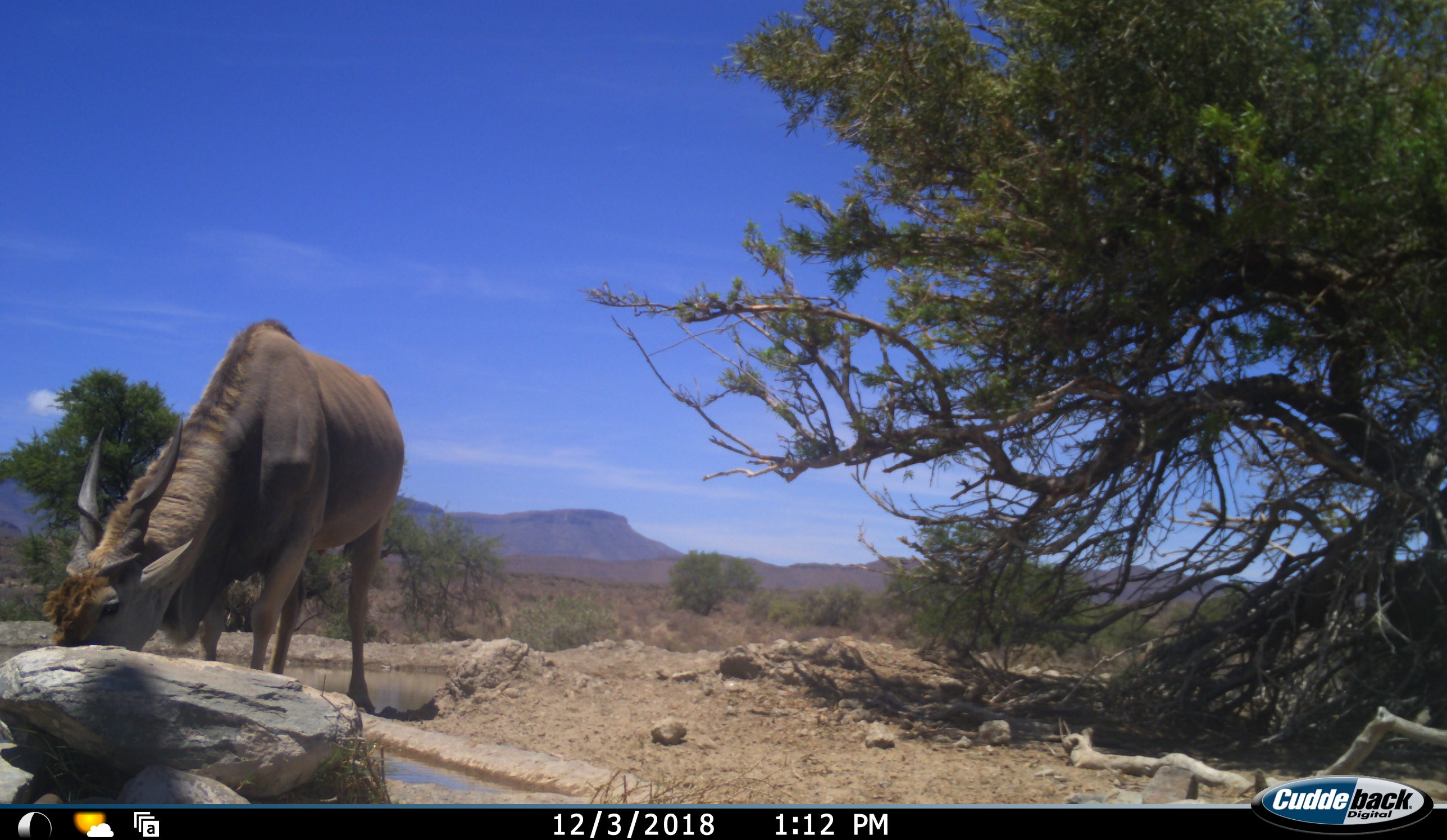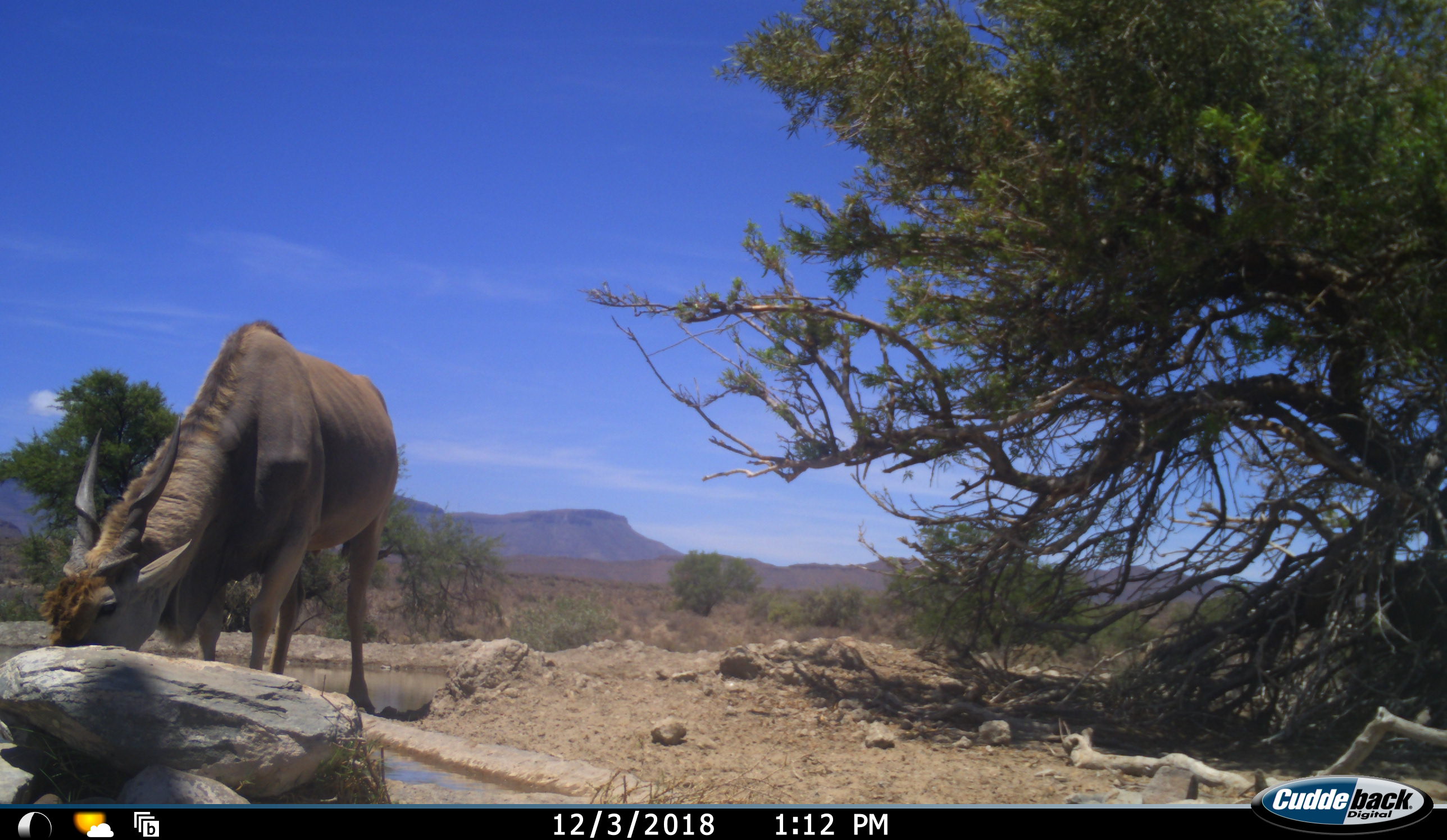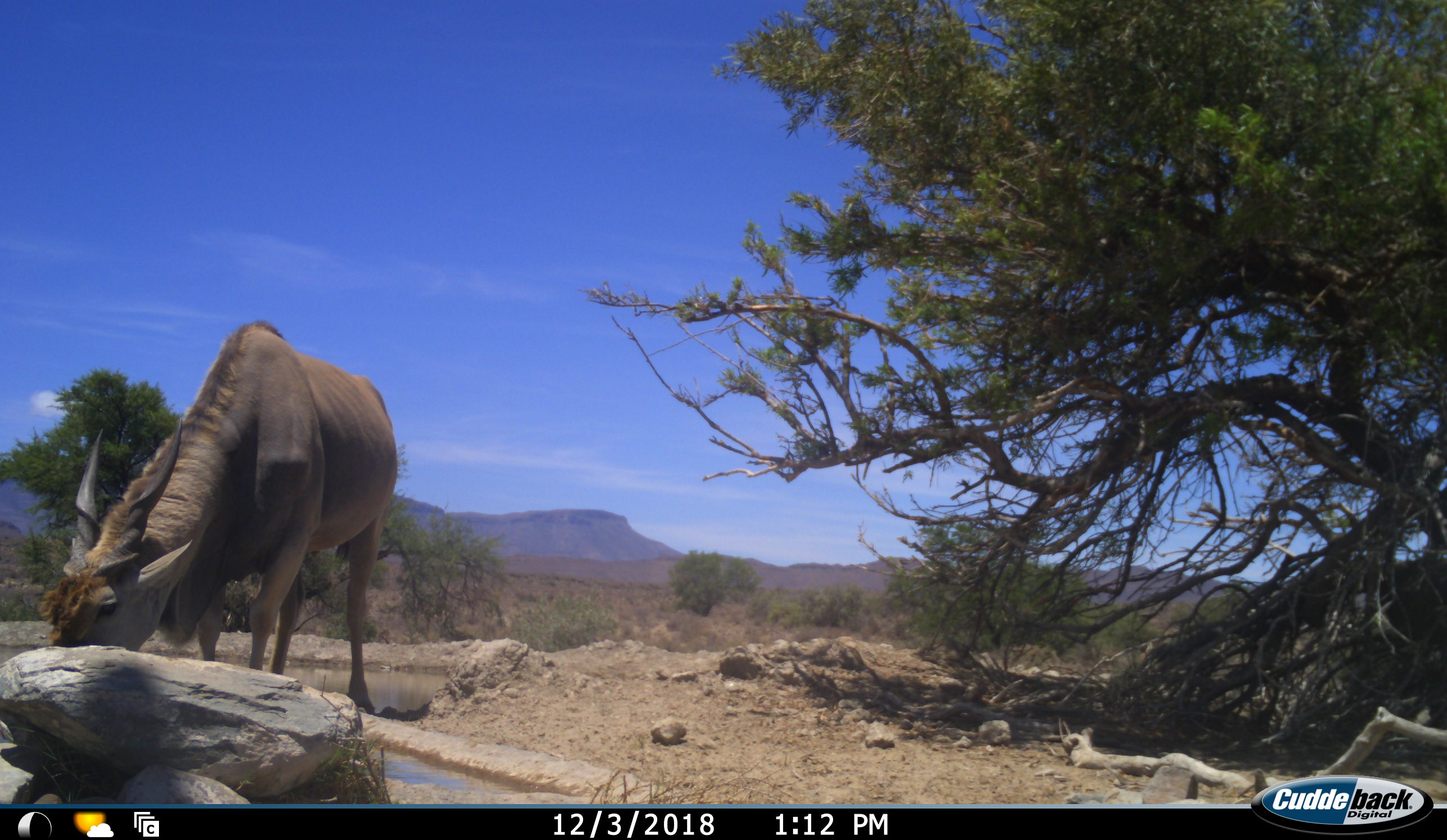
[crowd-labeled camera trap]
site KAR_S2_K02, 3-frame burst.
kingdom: Animalia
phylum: Chordata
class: Mammalia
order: Artiodactyla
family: Bovidae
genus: Tragelaphus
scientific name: Tragelaphus oryx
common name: eland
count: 1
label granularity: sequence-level